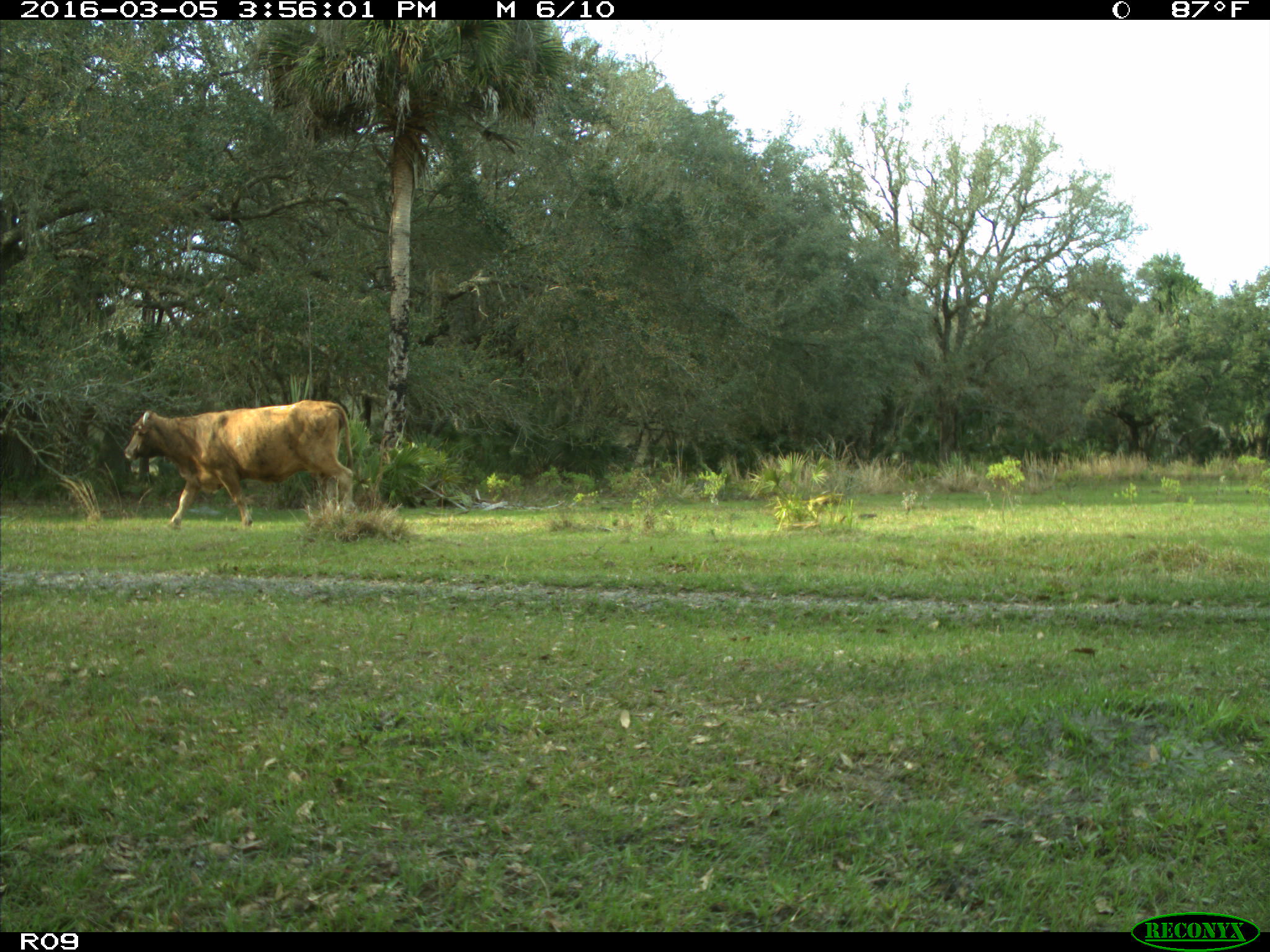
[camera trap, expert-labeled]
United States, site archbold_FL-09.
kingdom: Animalia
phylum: Chordata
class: Mammalia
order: Artiodactyla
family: Bovidae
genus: Bos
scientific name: Bos taurus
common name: domestic cow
Bos taurus (domestic cow).